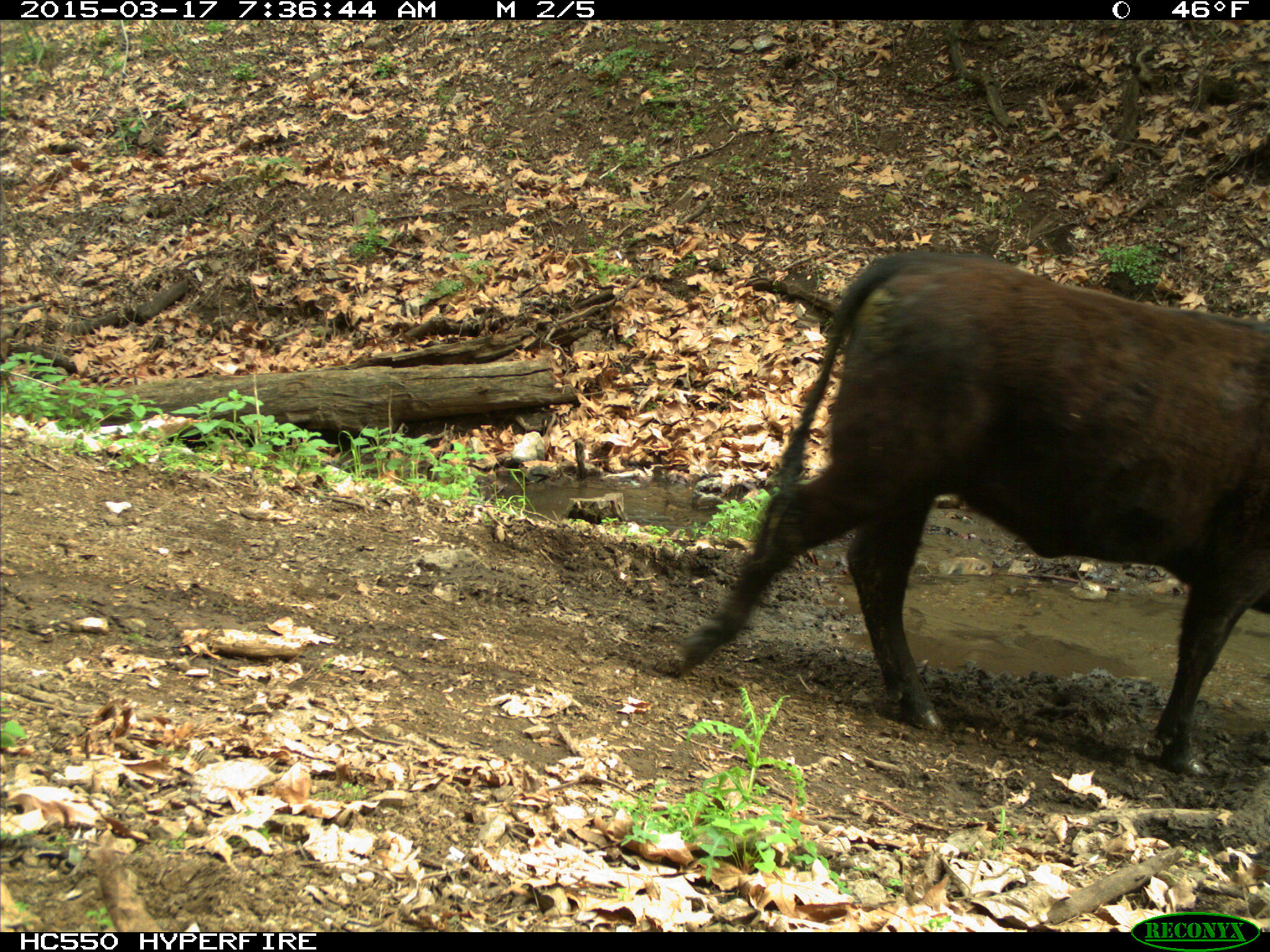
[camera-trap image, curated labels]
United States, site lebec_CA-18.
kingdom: Animalia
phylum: Chordata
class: Mammalia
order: Artiodactyla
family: Bovidae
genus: Bos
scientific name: Bos taurus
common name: domestic cow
Bos taurus (domestic cow).